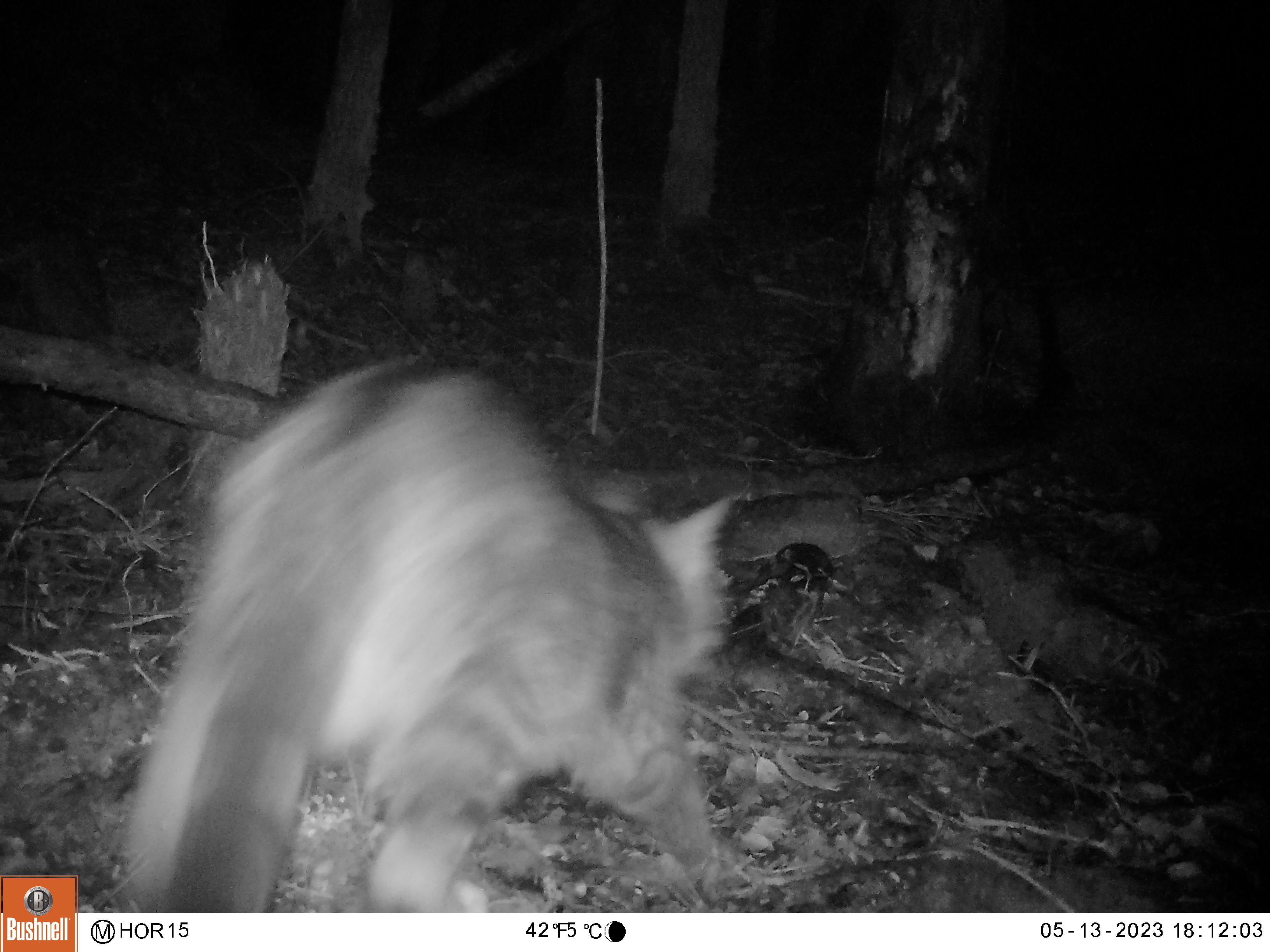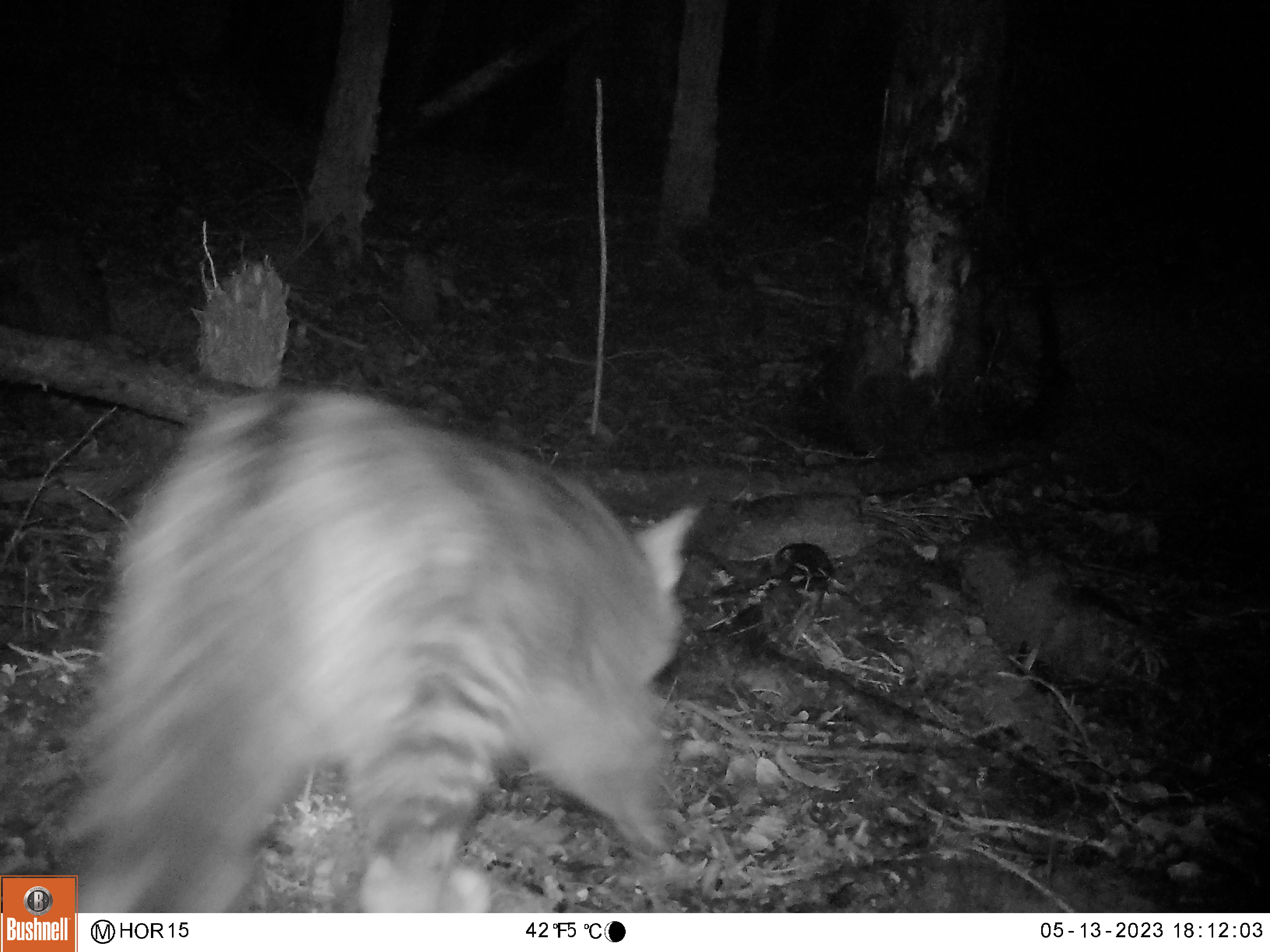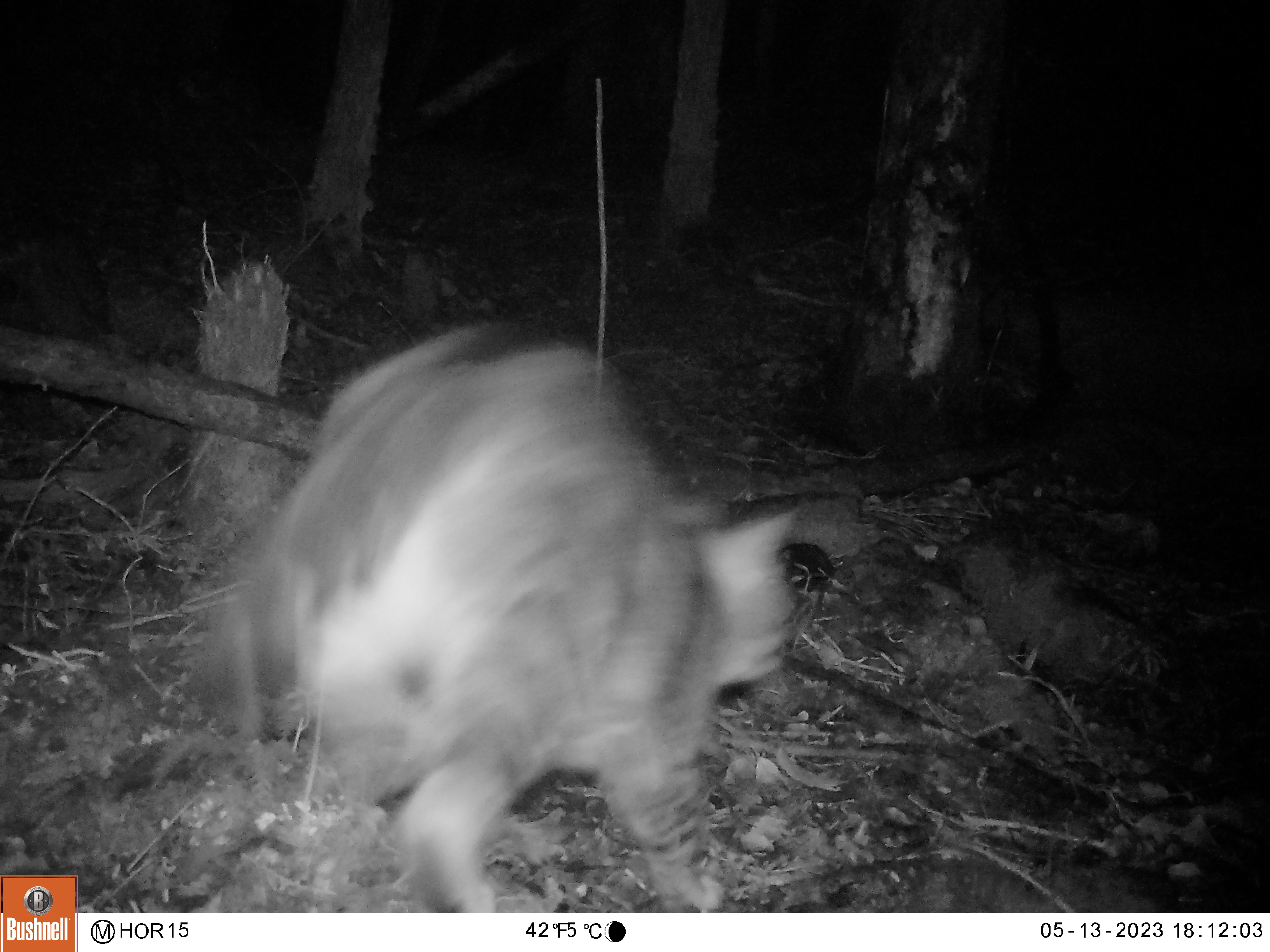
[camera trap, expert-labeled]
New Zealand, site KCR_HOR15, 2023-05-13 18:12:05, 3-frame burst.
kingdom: Animalia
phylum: Chordata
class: Mammalia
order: Carnivora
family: Felidae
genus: Felis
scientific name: Felis catus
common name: domestic cat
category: cat